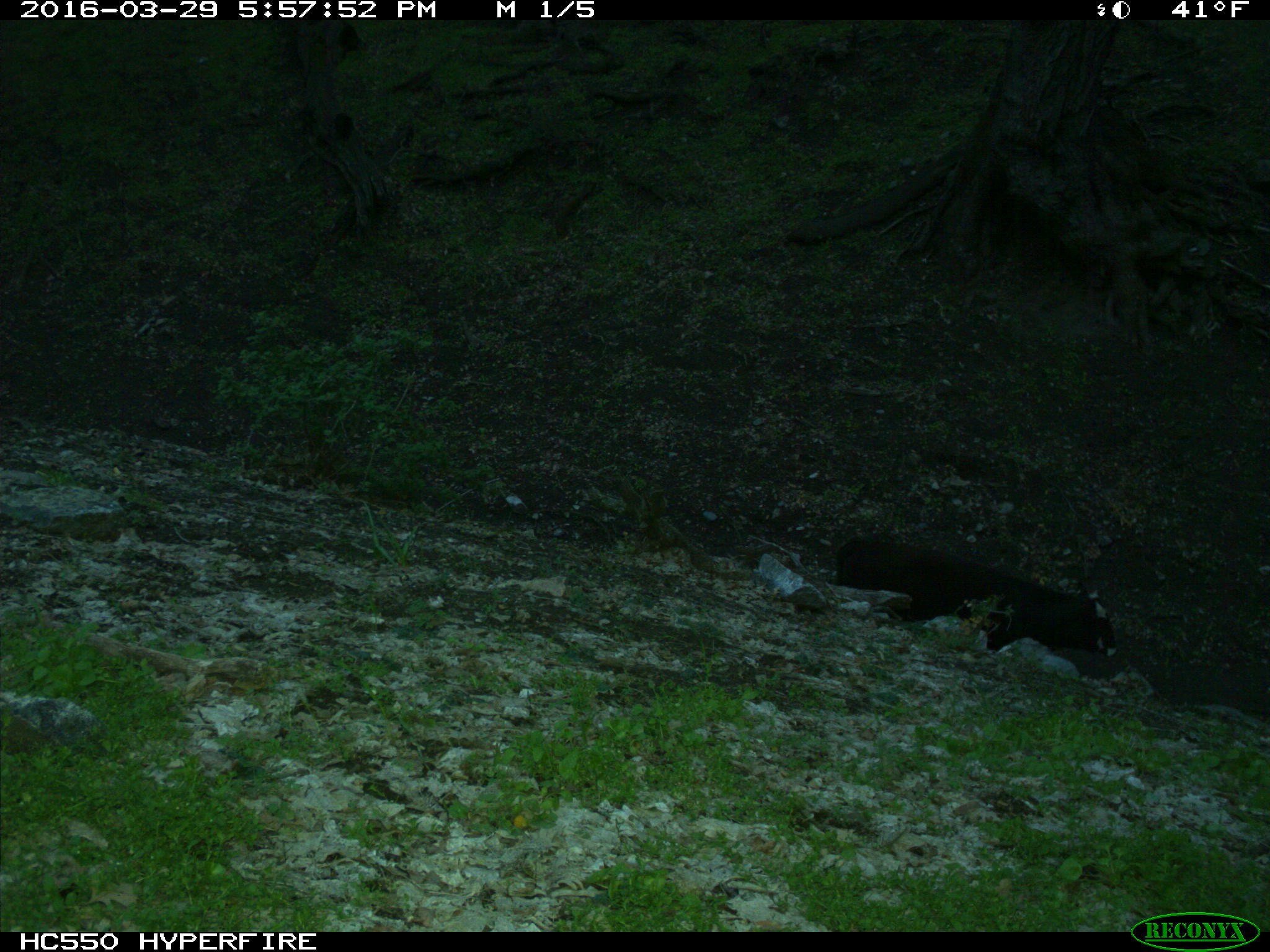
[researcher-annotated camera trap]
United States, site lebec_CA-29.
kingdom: Animalia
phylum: Chordata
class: Mammalia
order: Artiodactyla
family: Bovidae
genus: Bos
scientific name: Bos taurus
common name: domestic cow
Bos taurus (domestic cow).